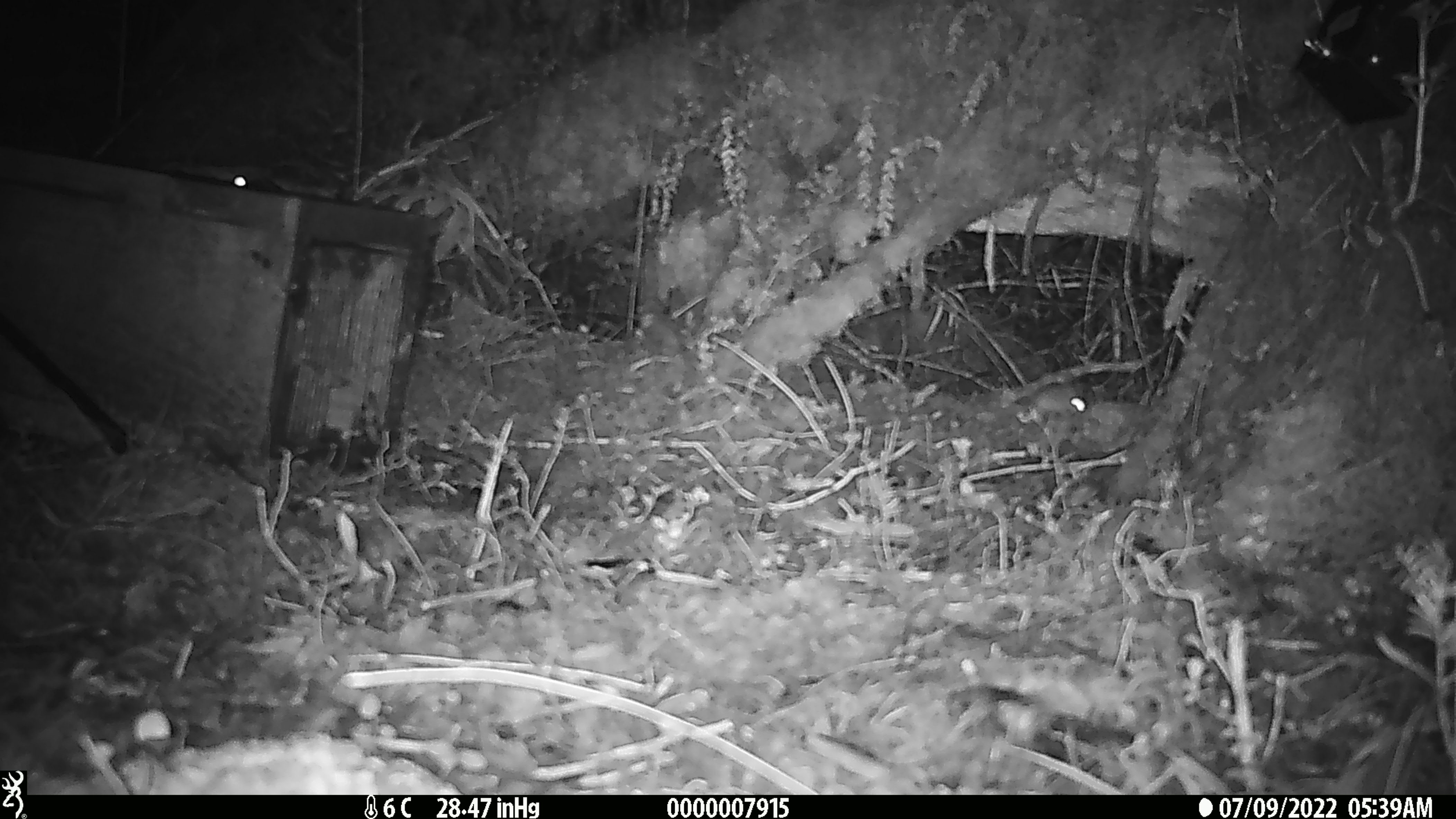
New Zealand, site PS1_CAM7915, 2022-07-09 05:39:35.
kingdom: Animalia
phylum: Chordata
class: Mammalia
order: Rodentia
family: Muridae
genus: Mus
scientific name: Mus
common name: mouse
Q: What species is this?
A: Mouse (Mus).